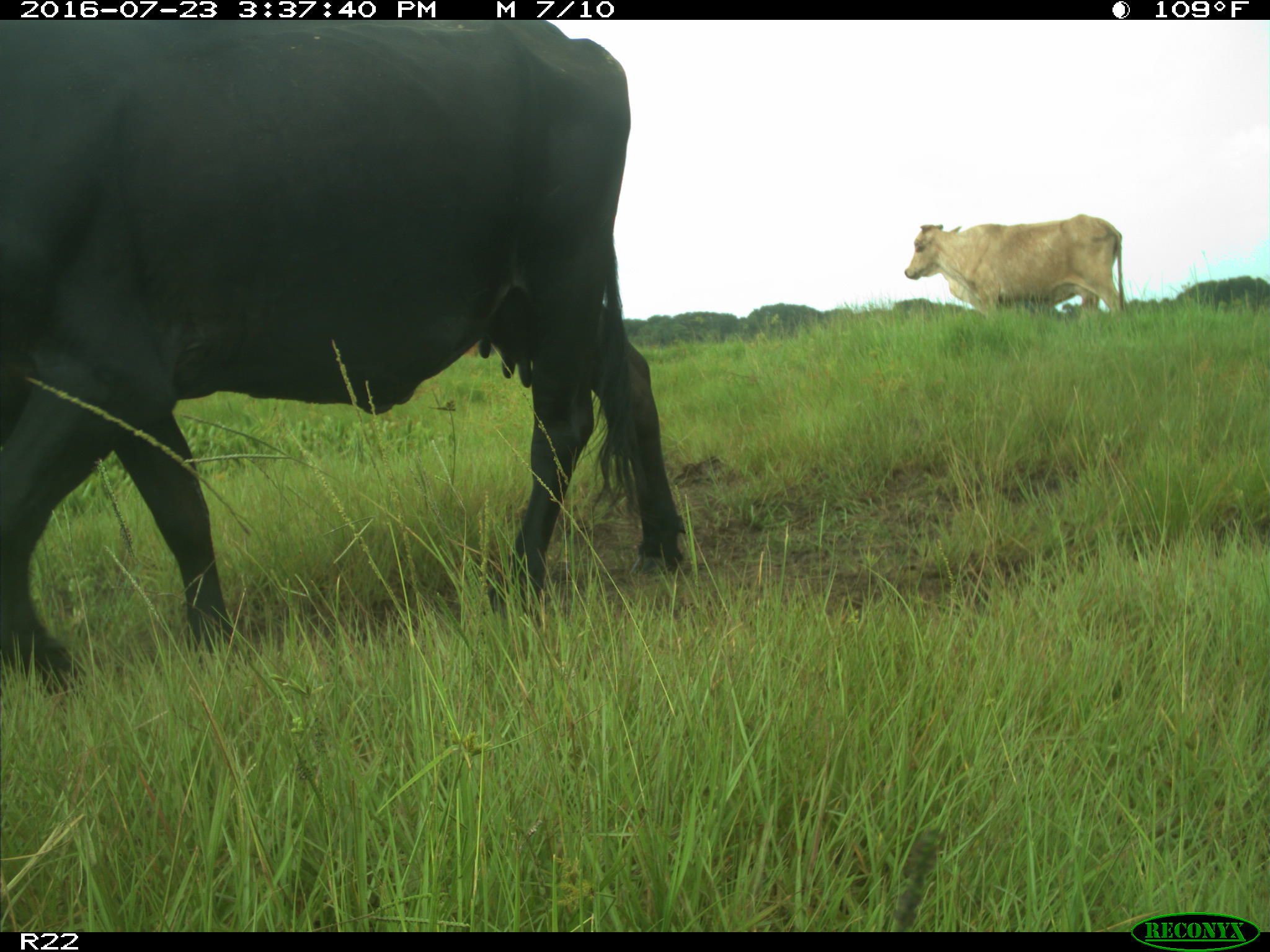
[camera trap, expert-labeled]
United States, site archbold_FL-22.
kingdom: Animalia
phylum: Chordata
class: Mammalia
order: Artiodactyla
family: Bovidae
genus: Bos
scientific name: Bos taurus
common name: domestic cow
Bos taurus (domestic cow).